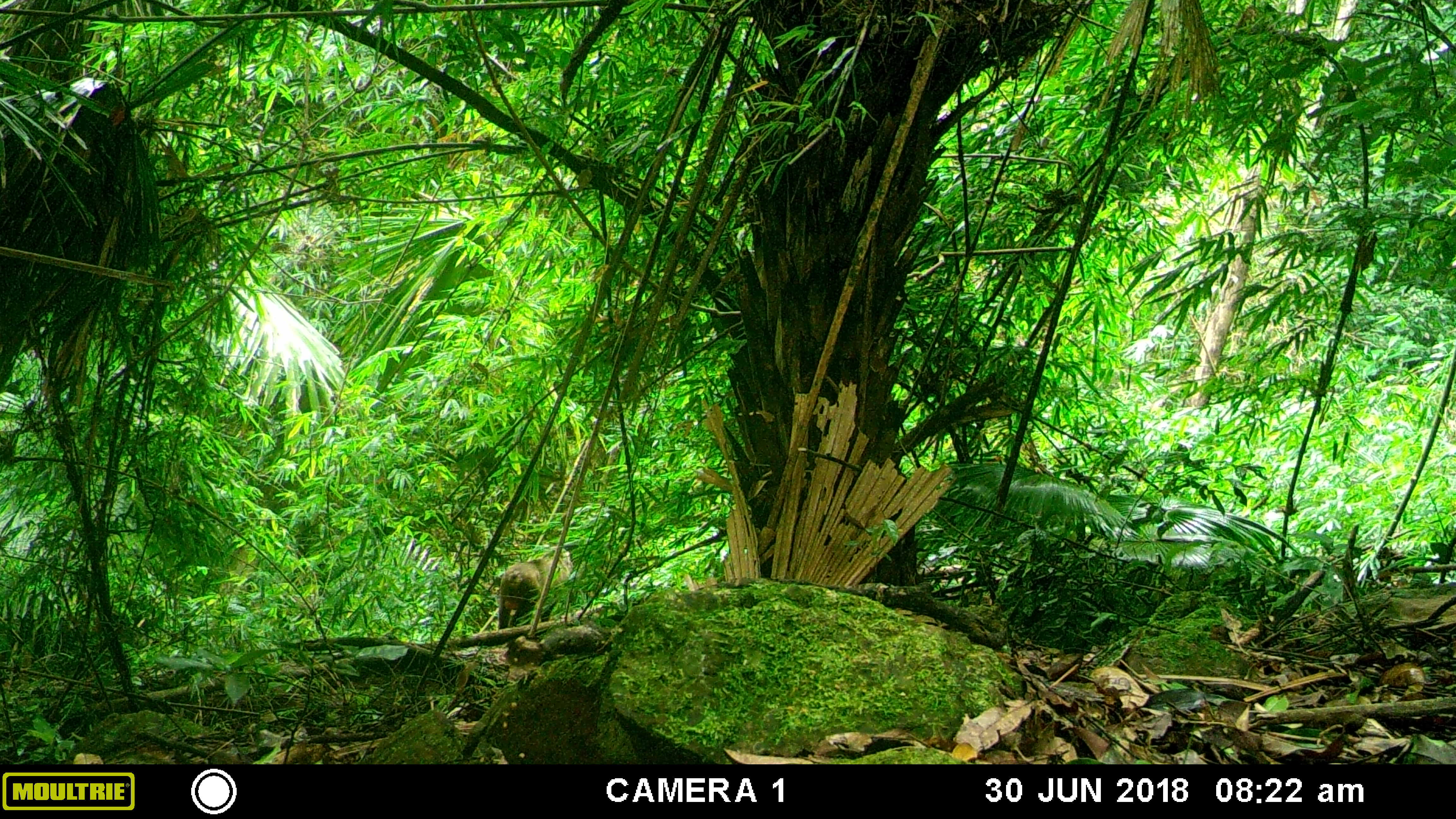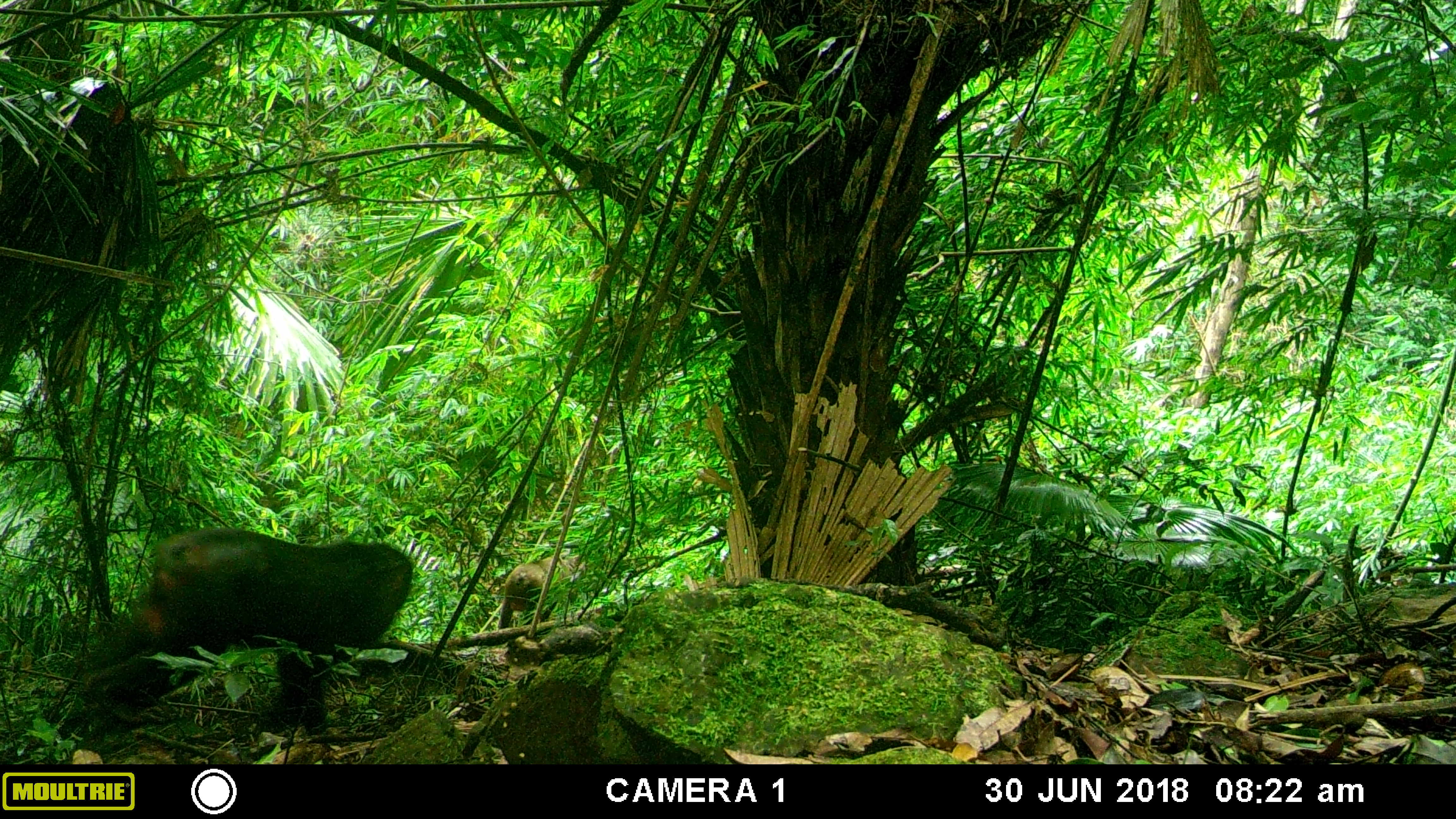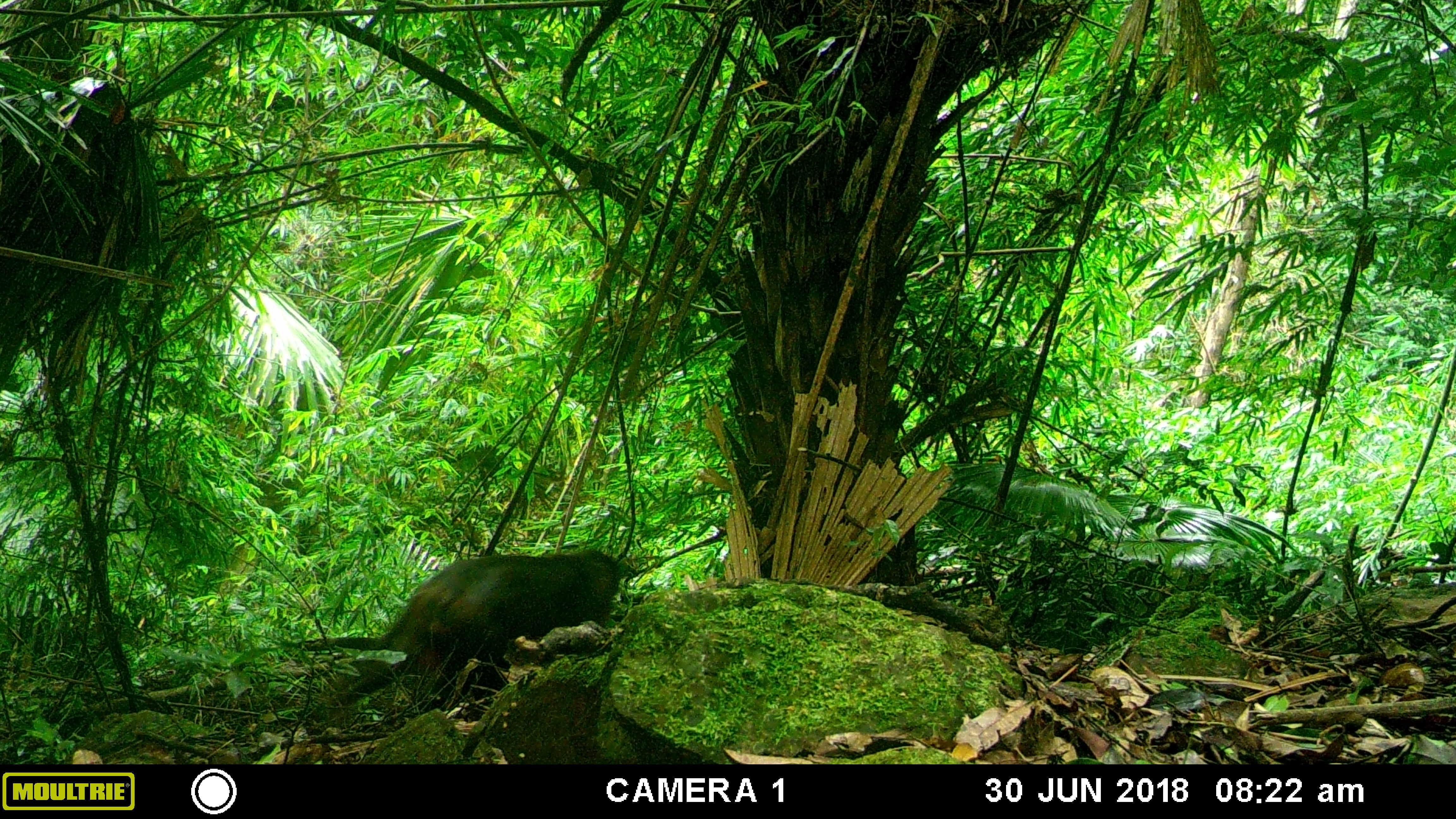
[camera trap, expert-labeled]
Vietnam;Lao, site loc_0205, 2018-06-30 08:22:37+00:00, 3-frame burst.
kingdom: Animalia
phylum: Chordata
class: Mammalia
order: Primates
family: Cercopithecidae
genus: Macaca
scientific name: Macaca arctoides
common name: stump-tailed macaque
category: stump tailed macaque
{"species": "stump tailed macaque (stump-tailed macaque) (Macaca arctoides)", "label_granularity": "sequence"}